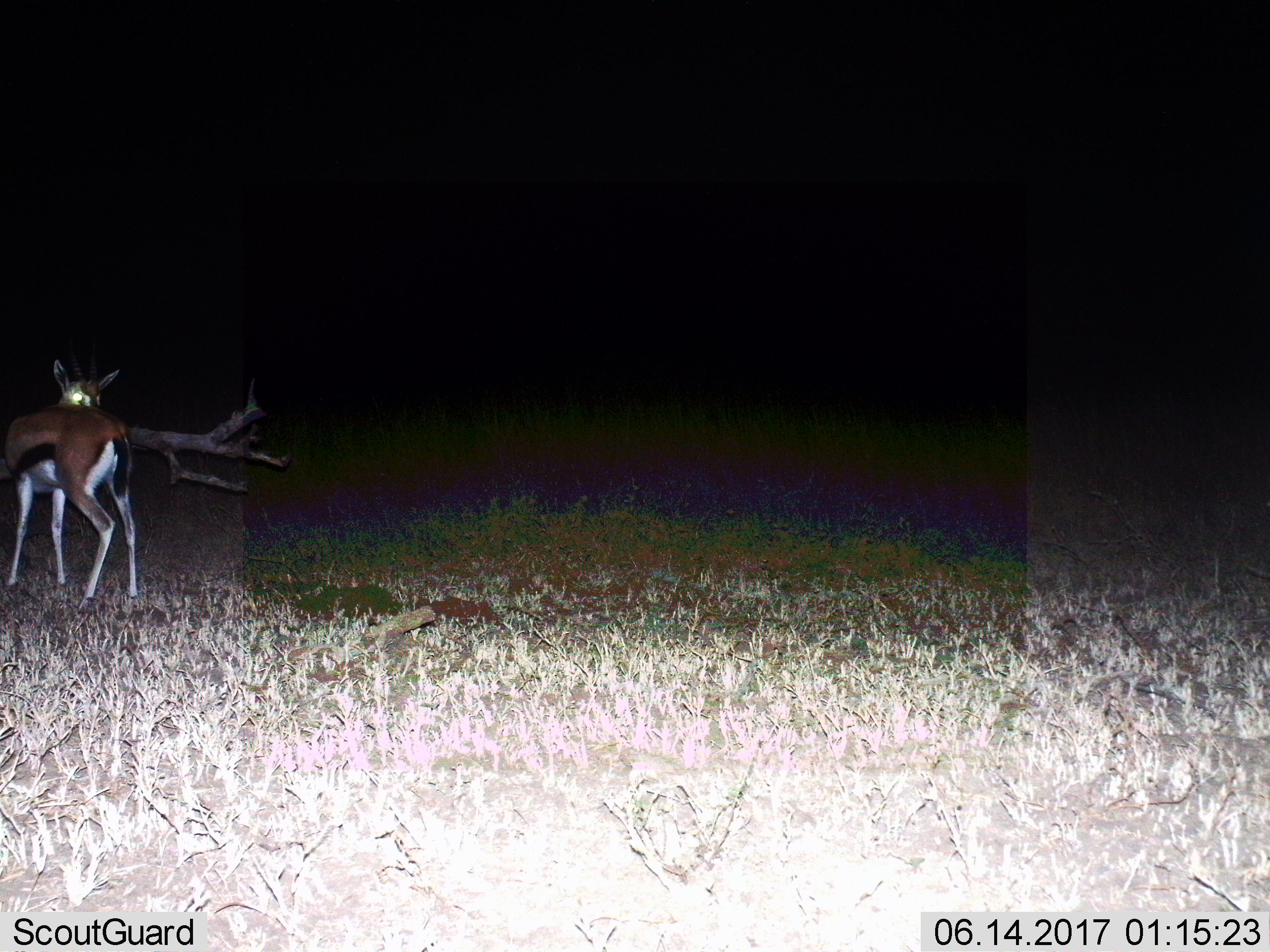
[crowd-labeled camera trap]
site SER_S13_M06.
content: unidentified animal